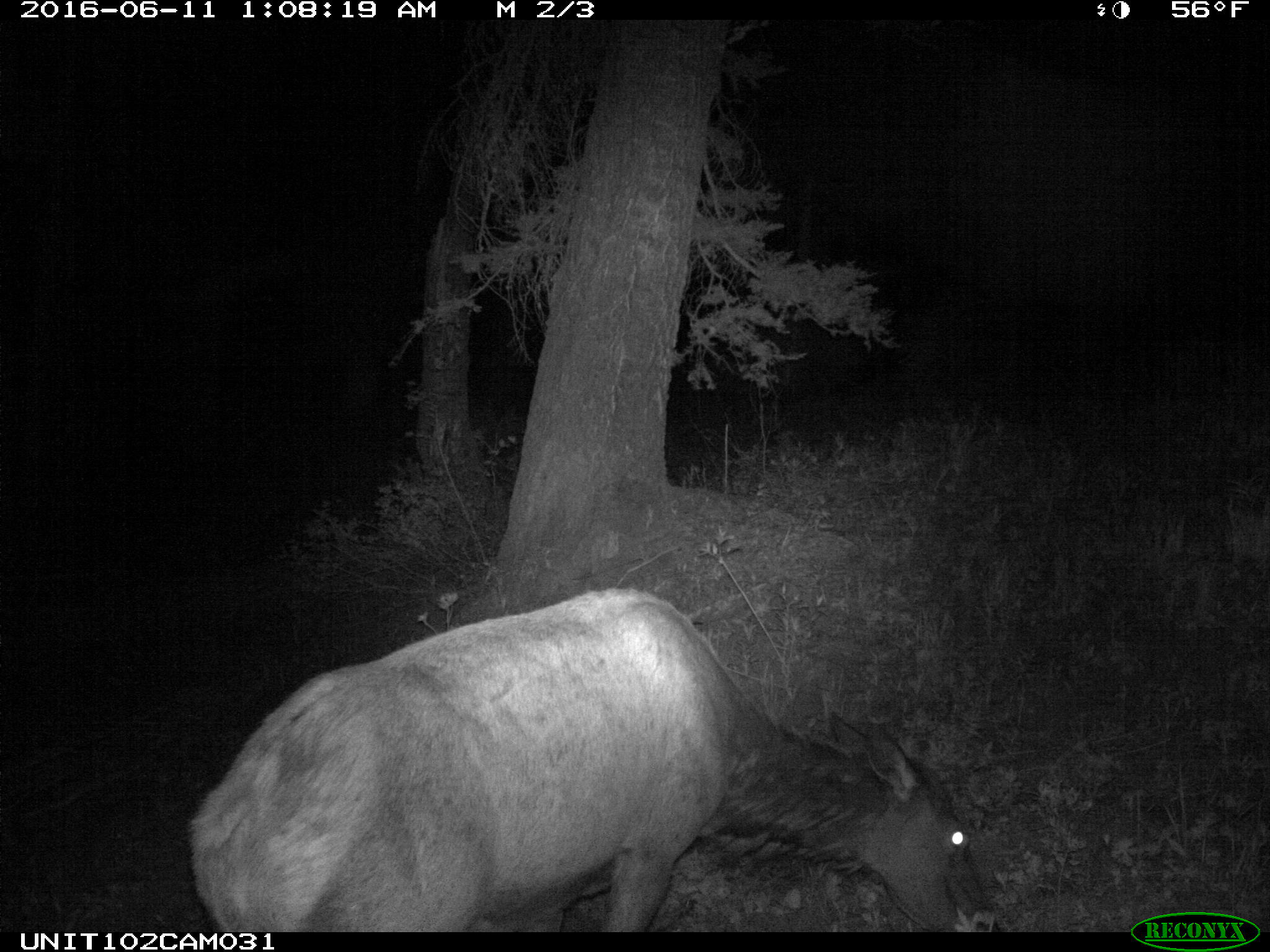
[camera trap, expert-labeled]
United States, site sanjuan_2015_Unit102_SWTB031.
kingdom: Animalia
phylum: Chordata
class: Mammalia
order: Artiodactyla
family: Cervidae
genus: Cervus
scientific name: Cervus elaphus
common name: red deer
Cervus elaphus (red deer).